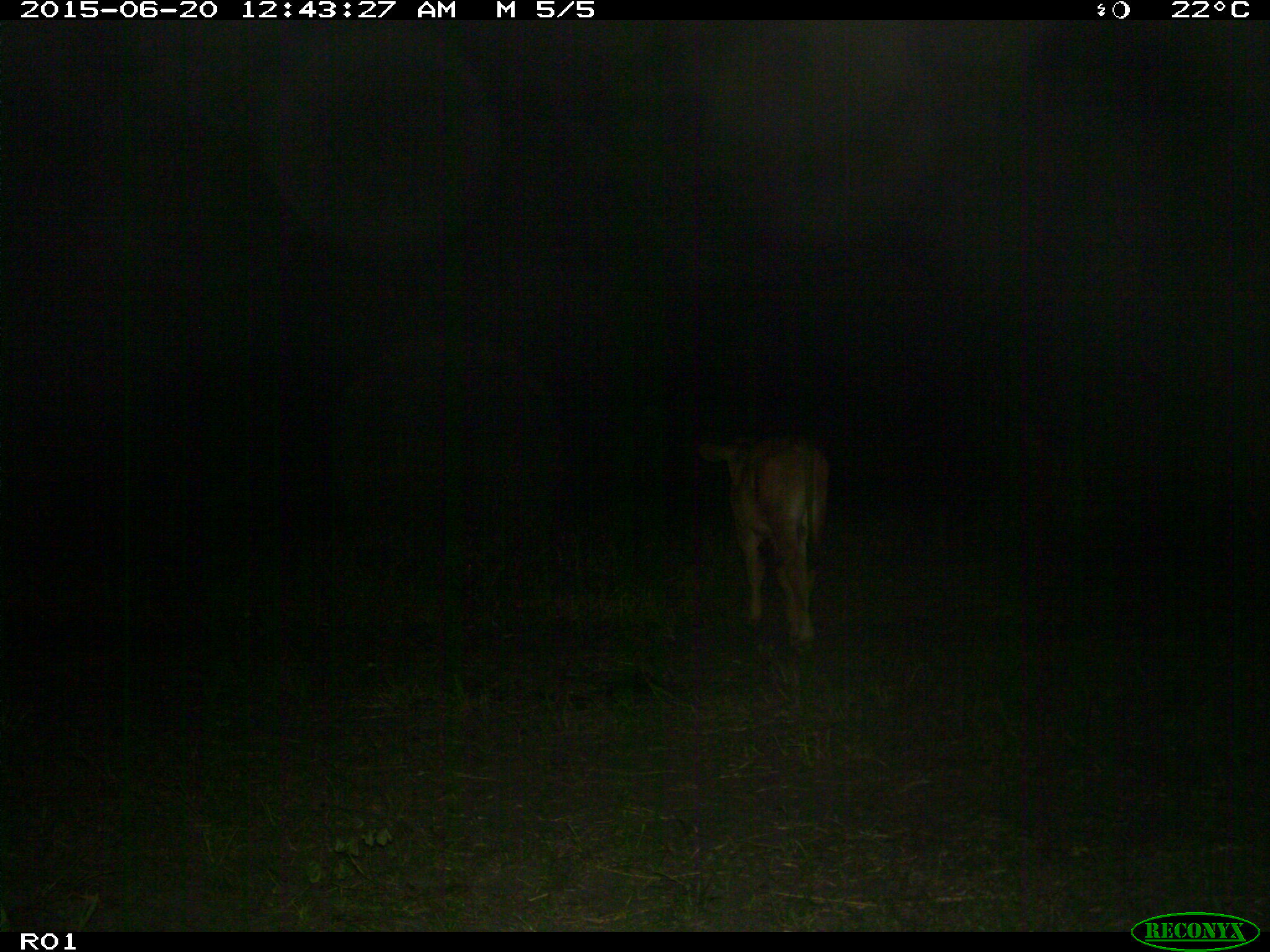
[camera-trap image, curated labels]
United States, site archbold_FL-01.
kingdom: Animalia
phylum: Chordata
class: Mammalia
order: Artiodactyla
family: Bovidae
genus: Bos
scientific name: Bos taurus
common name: domestic cow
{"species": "Bos taurus (domestic cow)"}